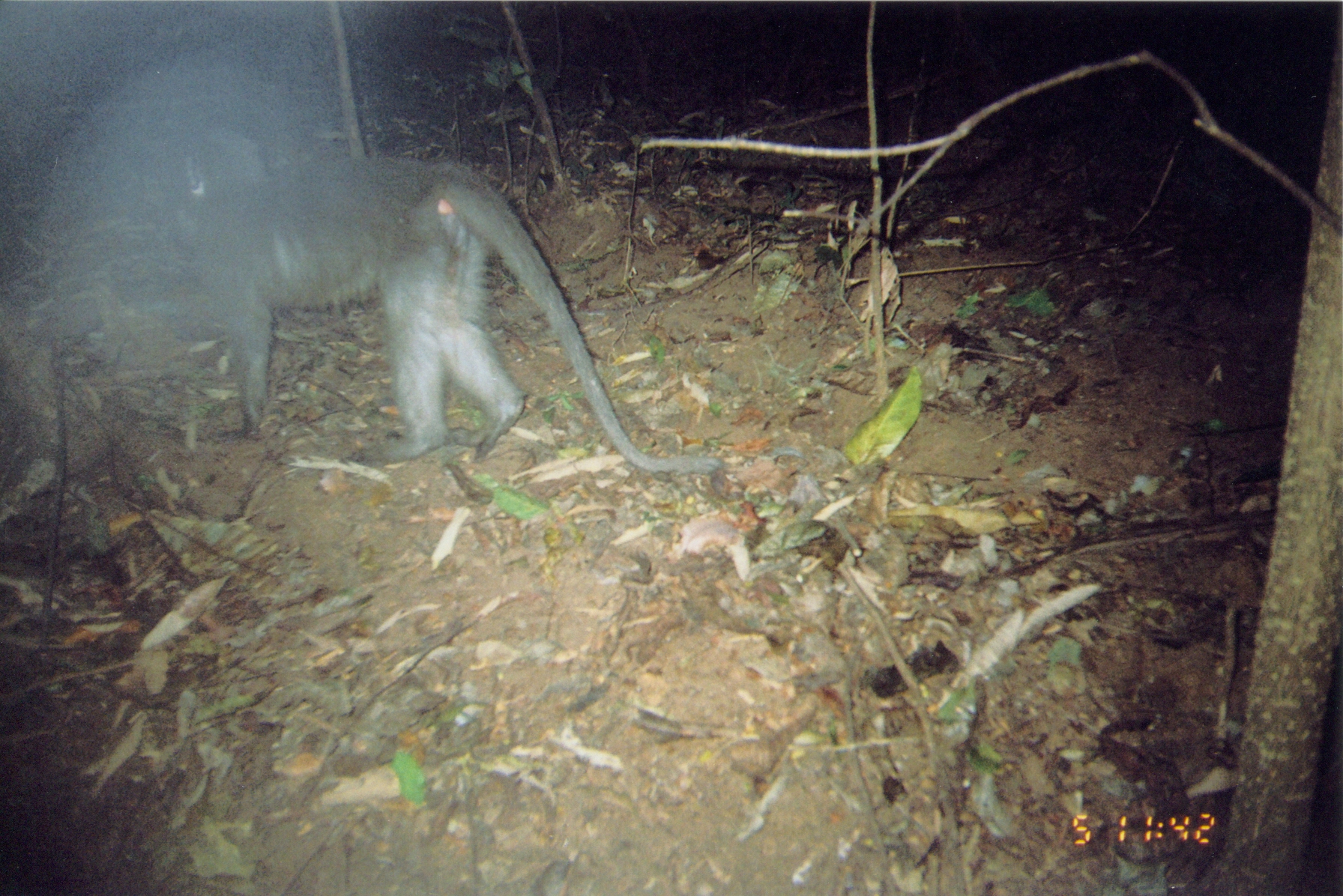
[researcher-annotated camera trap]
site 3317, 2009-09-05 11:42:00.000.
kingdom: Animalia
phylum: Chordata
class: Mammalia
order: Primates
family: Cercopithecidae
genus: Cercocebus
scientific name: Cercocebus sanjei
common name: sanje mangabey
Cercocebus sanjei (sanje mangabey), count 1.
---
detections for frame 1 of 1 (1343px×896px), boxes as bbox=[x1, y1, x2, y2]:
cercocebus sanjei: bbox=[163, 125, 722, 476]